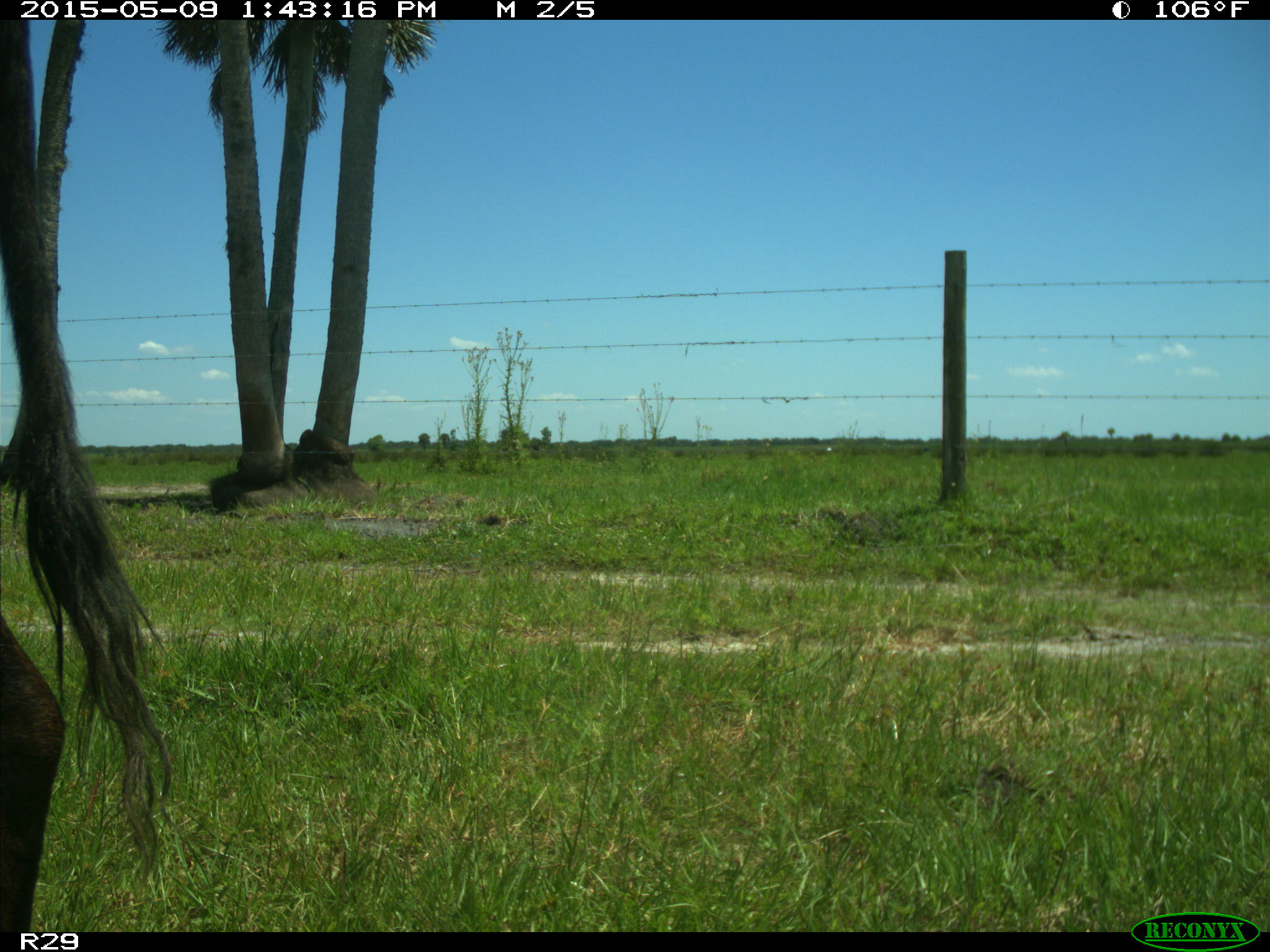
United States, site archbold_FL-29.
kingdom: Animalia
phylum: Chordata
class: Mammalia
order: Artiodactyla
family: Bovidae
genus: Bos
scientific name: Bos taurus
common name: domestic cow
Bos taurus (domestic cow).